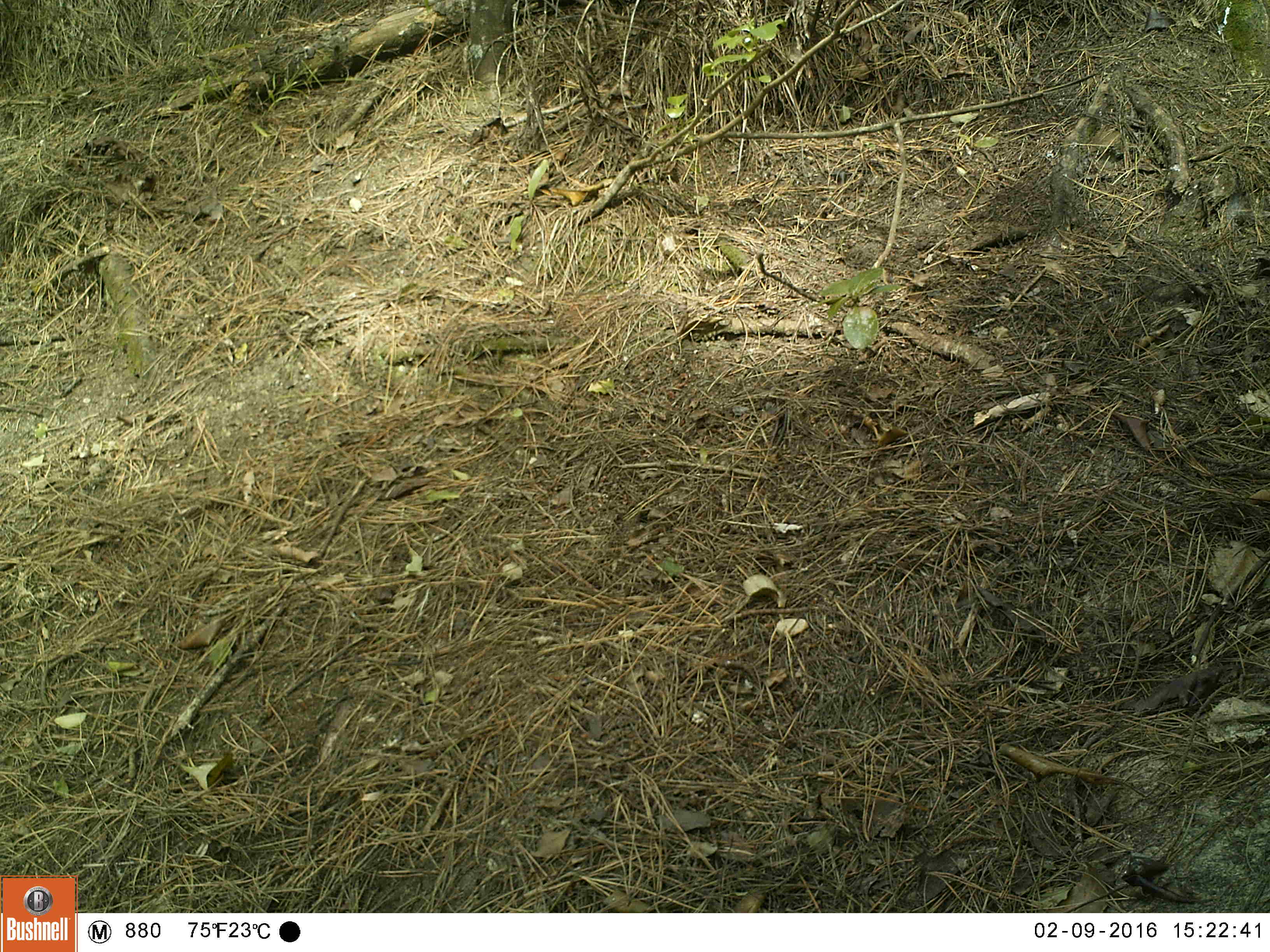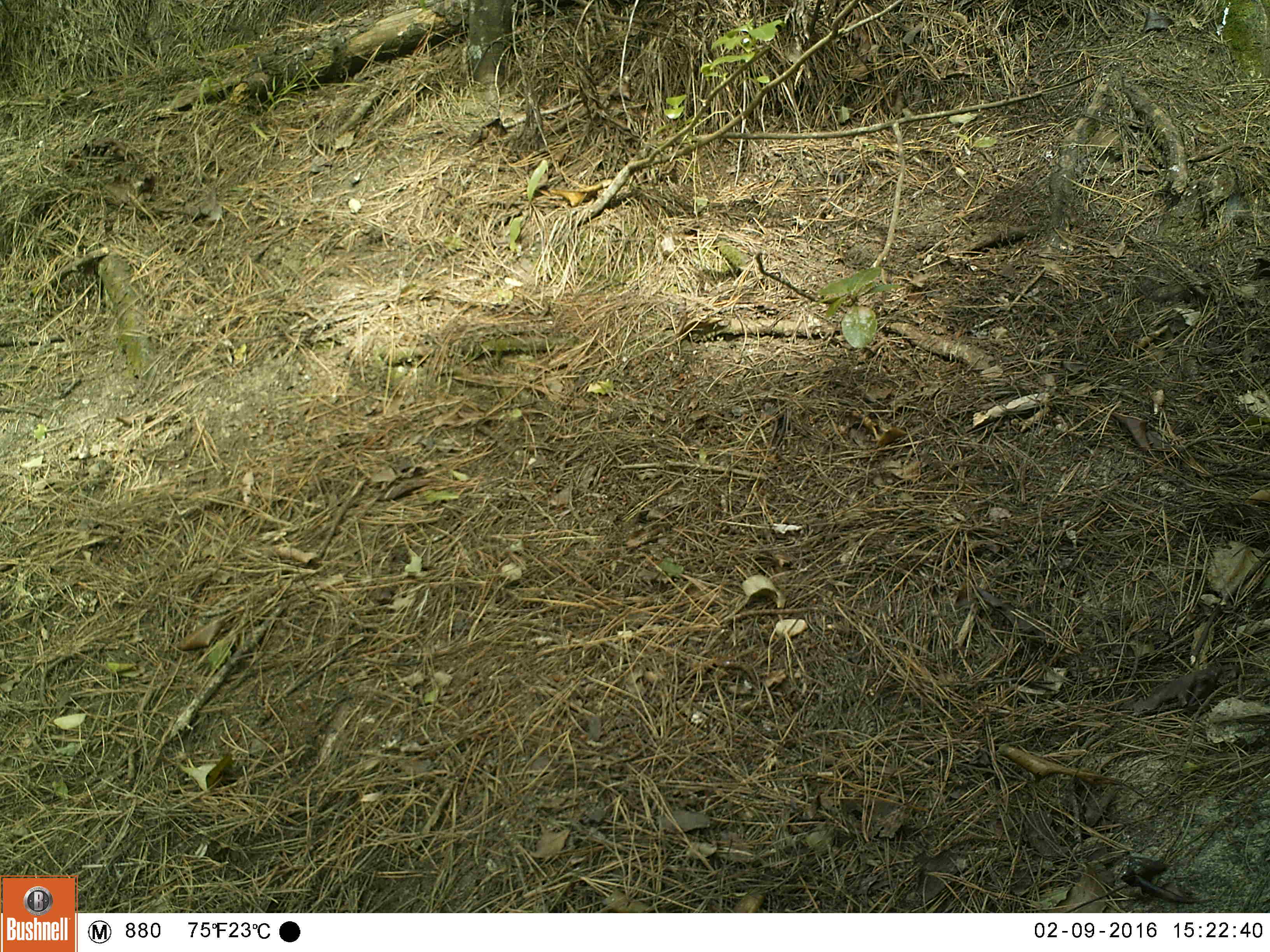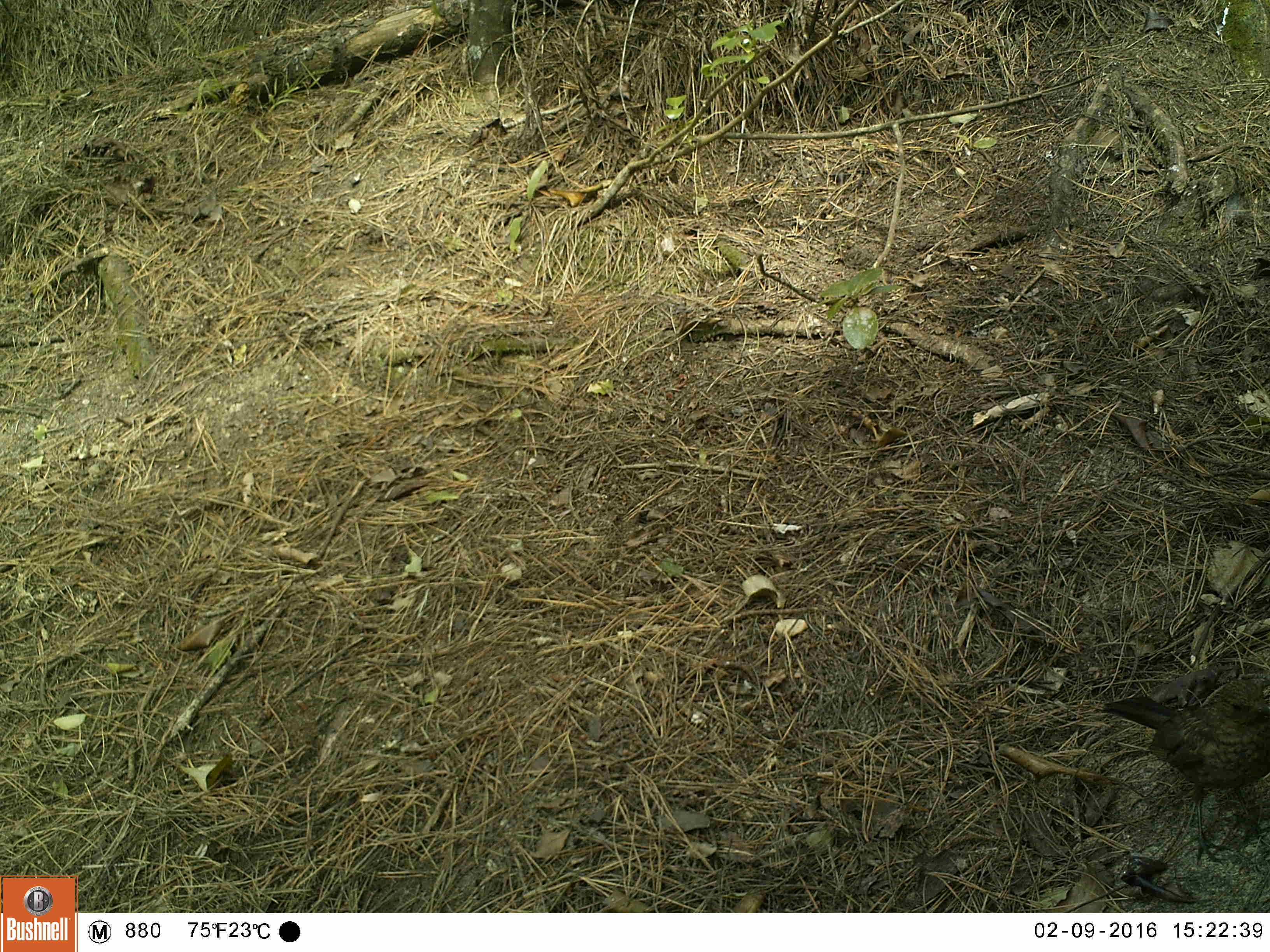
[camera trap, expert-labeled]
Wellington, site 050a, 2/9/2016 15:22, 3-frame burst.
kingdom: Animalia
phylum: Chordata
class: Aves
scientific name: Aves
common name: bird